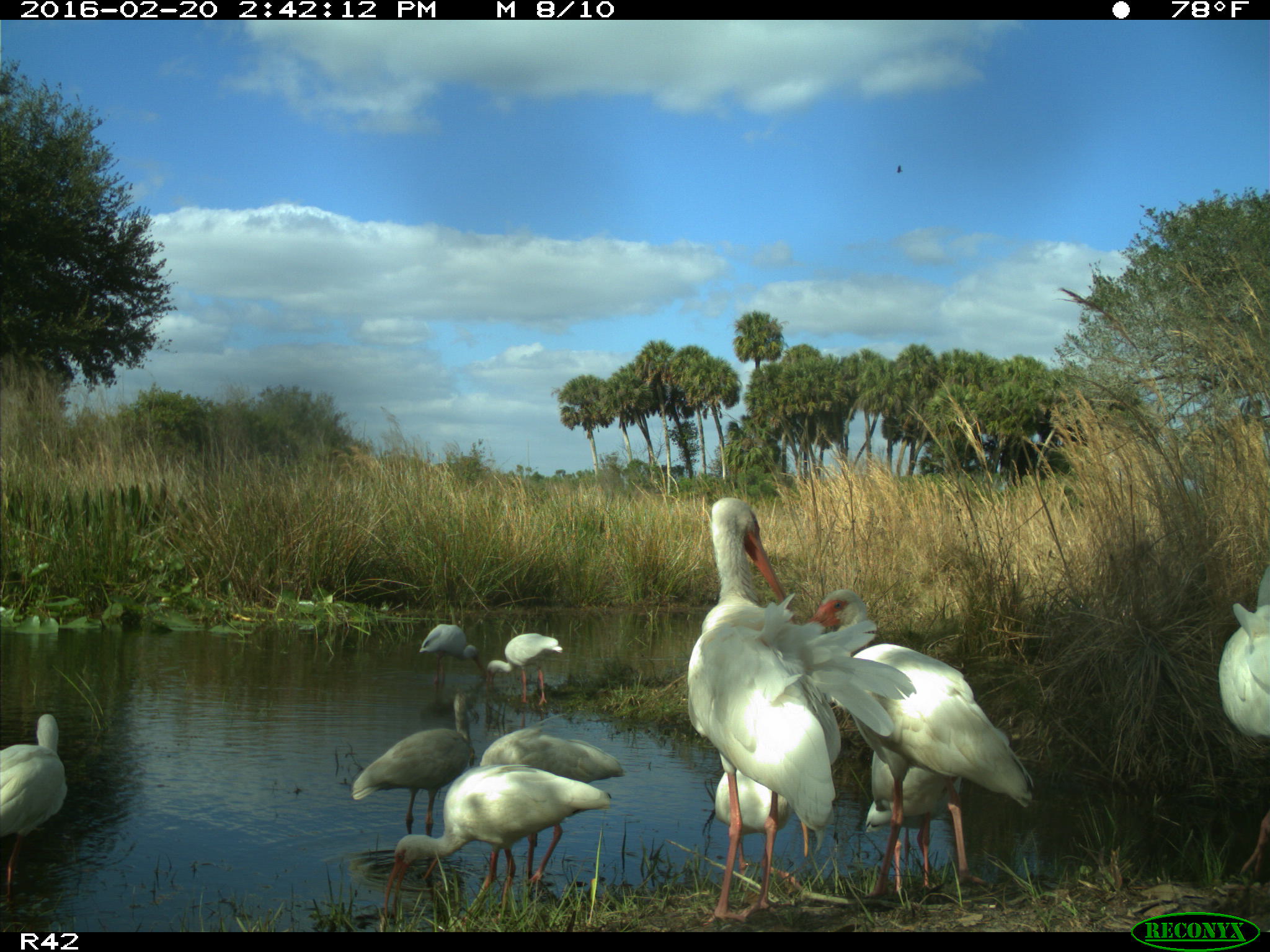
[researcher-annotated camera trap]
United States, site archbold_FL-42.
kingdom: Animalia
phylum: Chordata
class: Aves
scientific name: Aves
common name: birds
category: unidentified bird